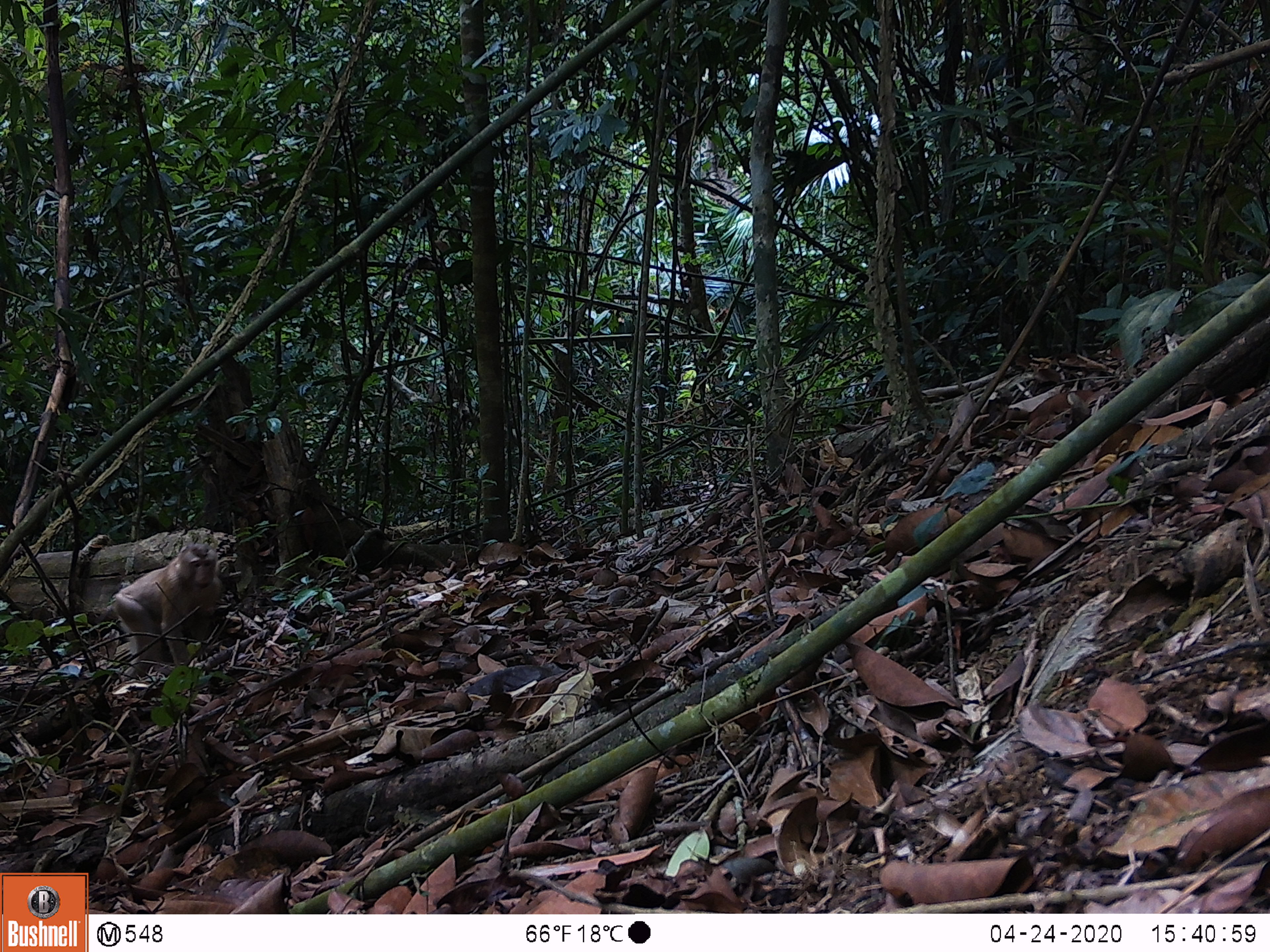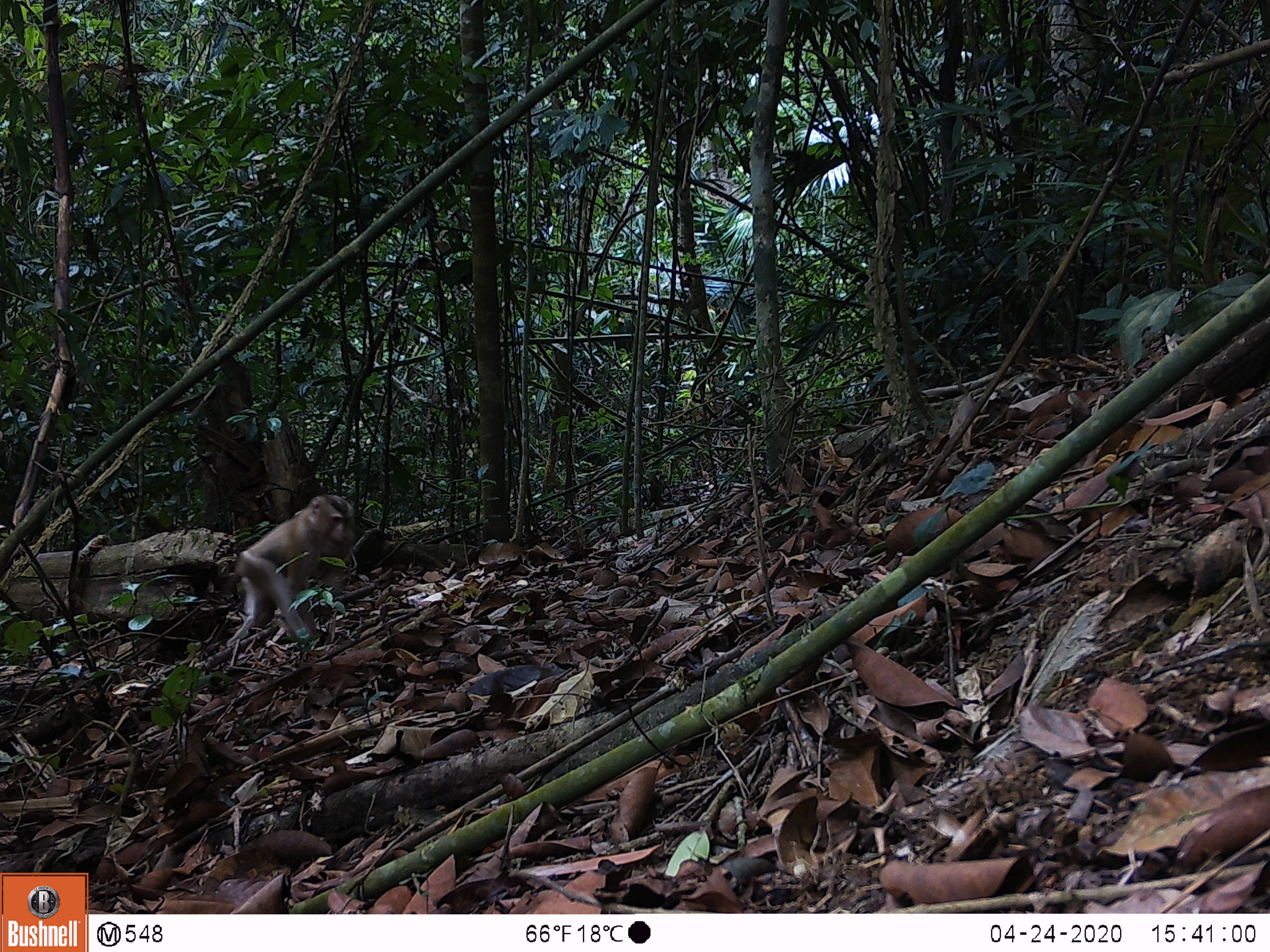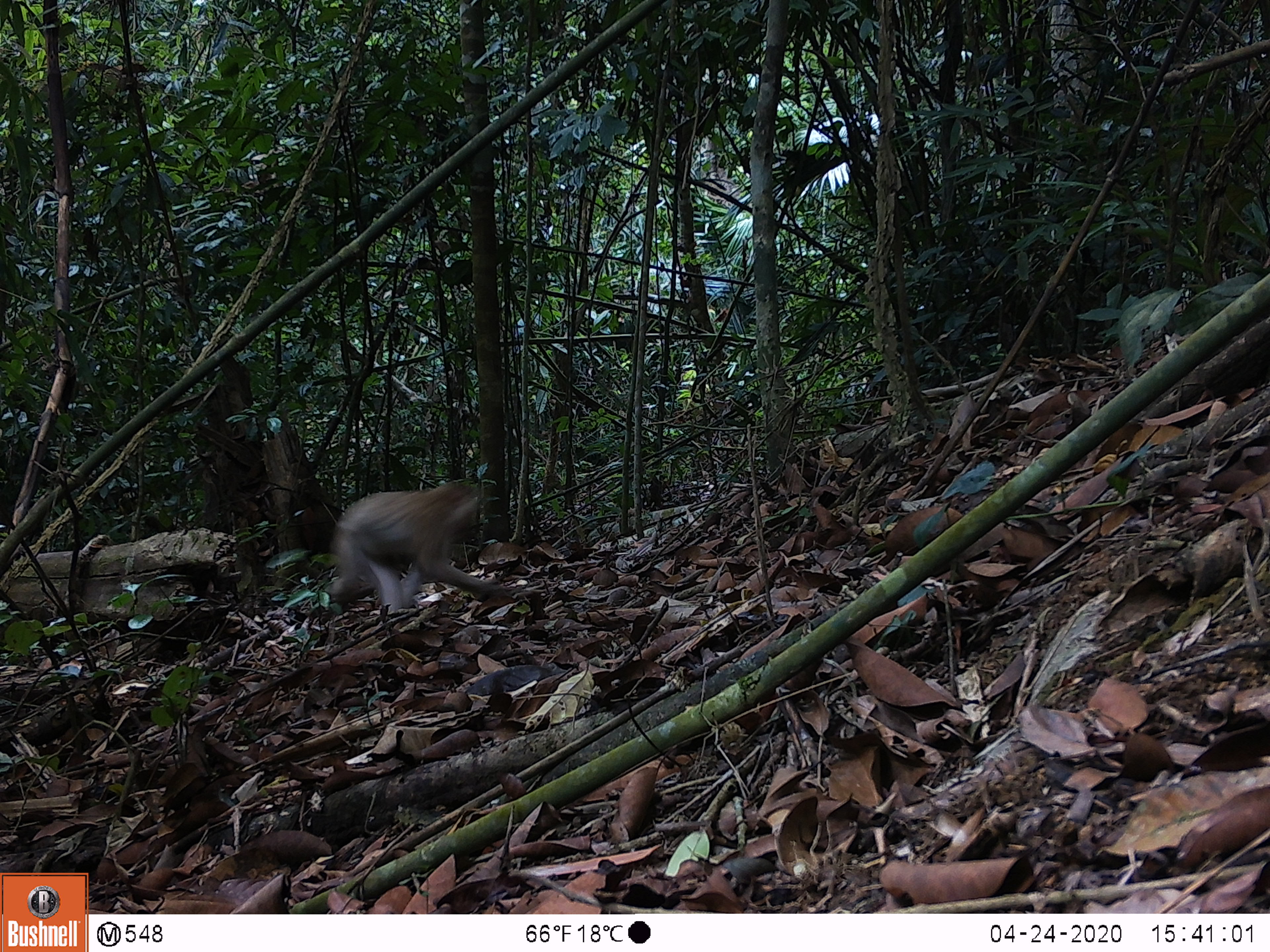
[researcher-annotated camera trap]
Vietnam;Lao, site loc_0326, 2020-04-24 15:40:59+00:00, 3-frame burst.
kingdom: Animalia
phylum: Chordata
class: Mammalia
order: Primates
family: Cercopithecidae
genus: Macaca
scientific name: Macaca nemestrina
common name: pig-tailed macaque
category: pig tailed macaque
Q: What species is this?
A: Pig tailed macaque (pig-tailed macaque) (Macaca nemestrina).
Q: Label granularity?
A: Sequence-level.